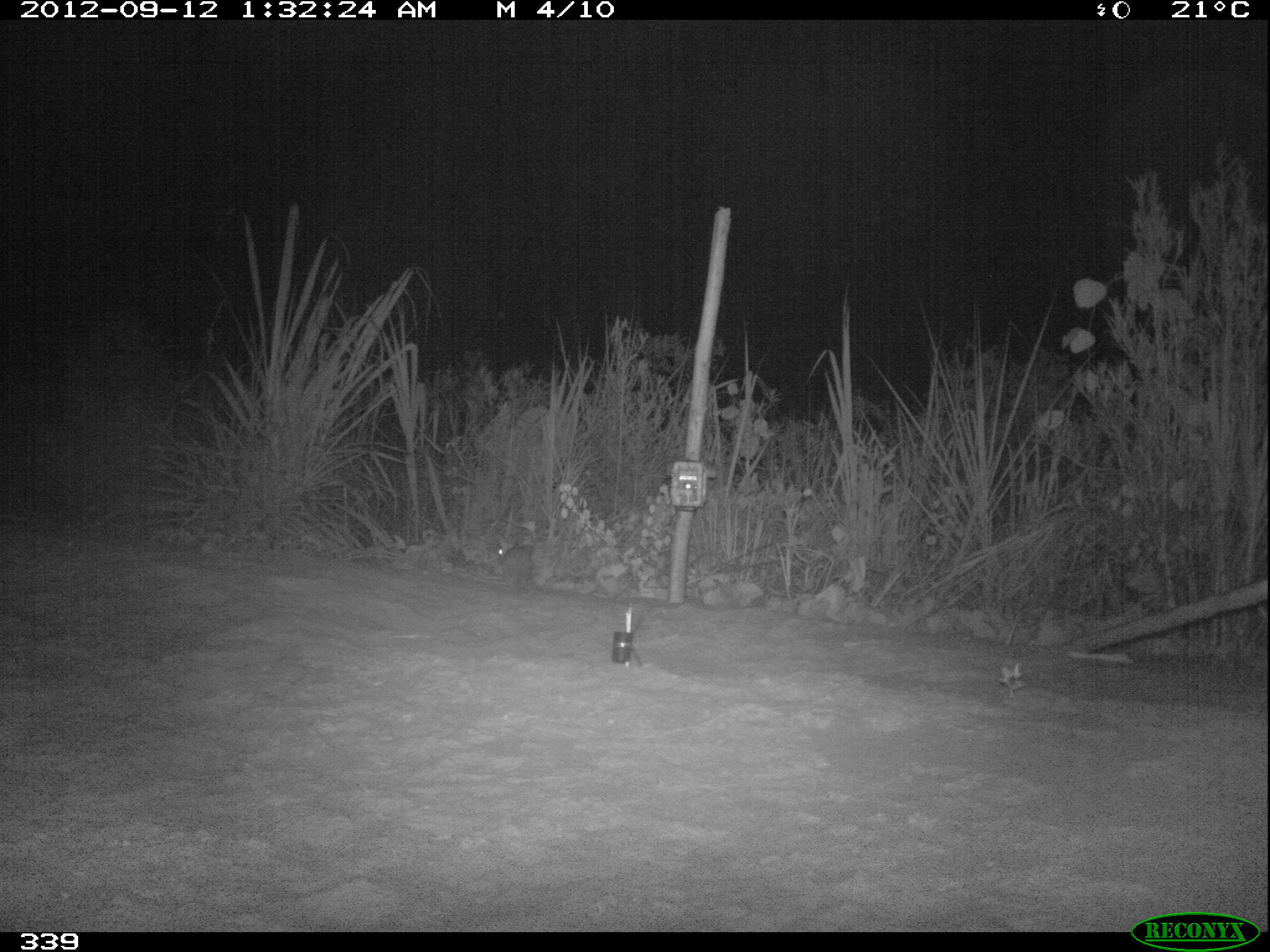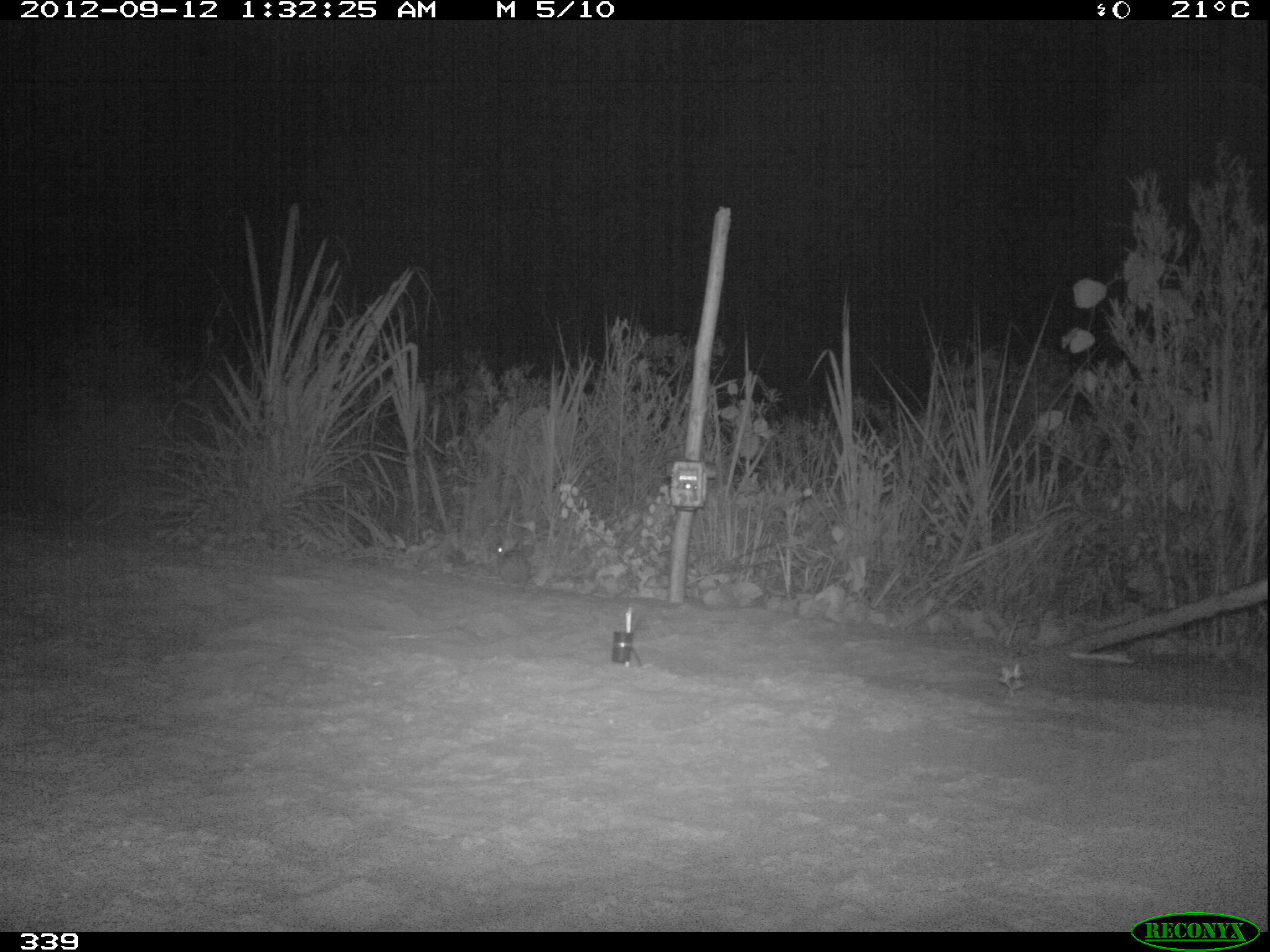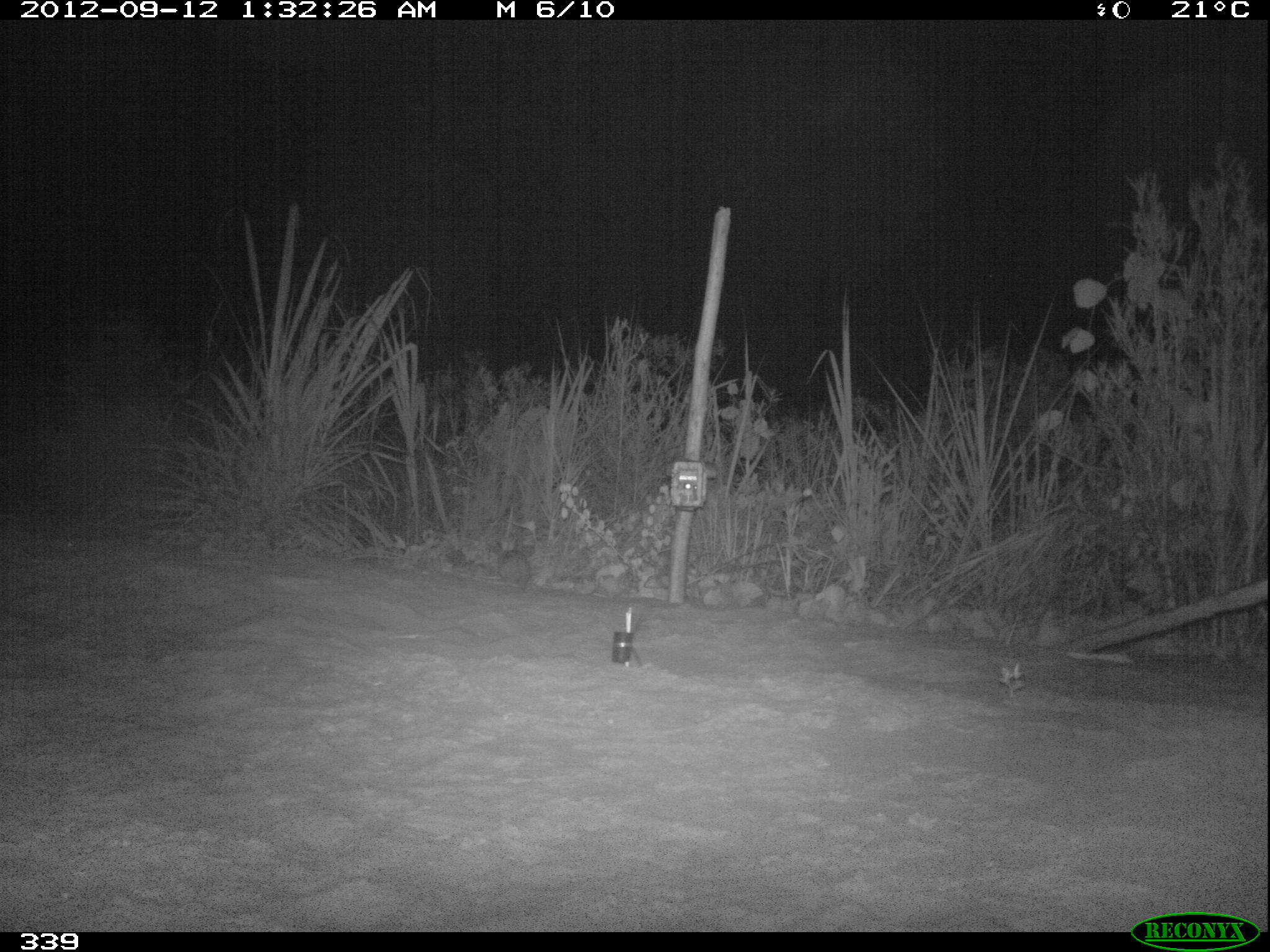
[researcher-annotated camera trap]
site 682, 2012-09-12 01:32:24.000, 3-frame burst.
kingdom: Animalia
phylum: Chordata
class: Mammalia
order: Lagomorpha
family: Leporidae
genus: Sylvilagus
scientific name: Sylvilagus brasiliensis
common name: tapeti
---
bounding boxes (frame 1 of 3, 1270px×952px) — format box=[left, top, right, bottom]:
sylvilagus brasiliensis: box=[499, 537, 531, 595]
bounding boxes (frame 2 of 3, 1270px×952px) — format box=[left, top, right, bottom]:
sylvilagus brasiliensis: box=[493, 540, 535, 595]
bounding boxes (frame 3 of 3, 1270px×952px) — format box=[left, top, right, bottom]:
sylvilagus brasiliensis: box=[493, 542, 535, 594]